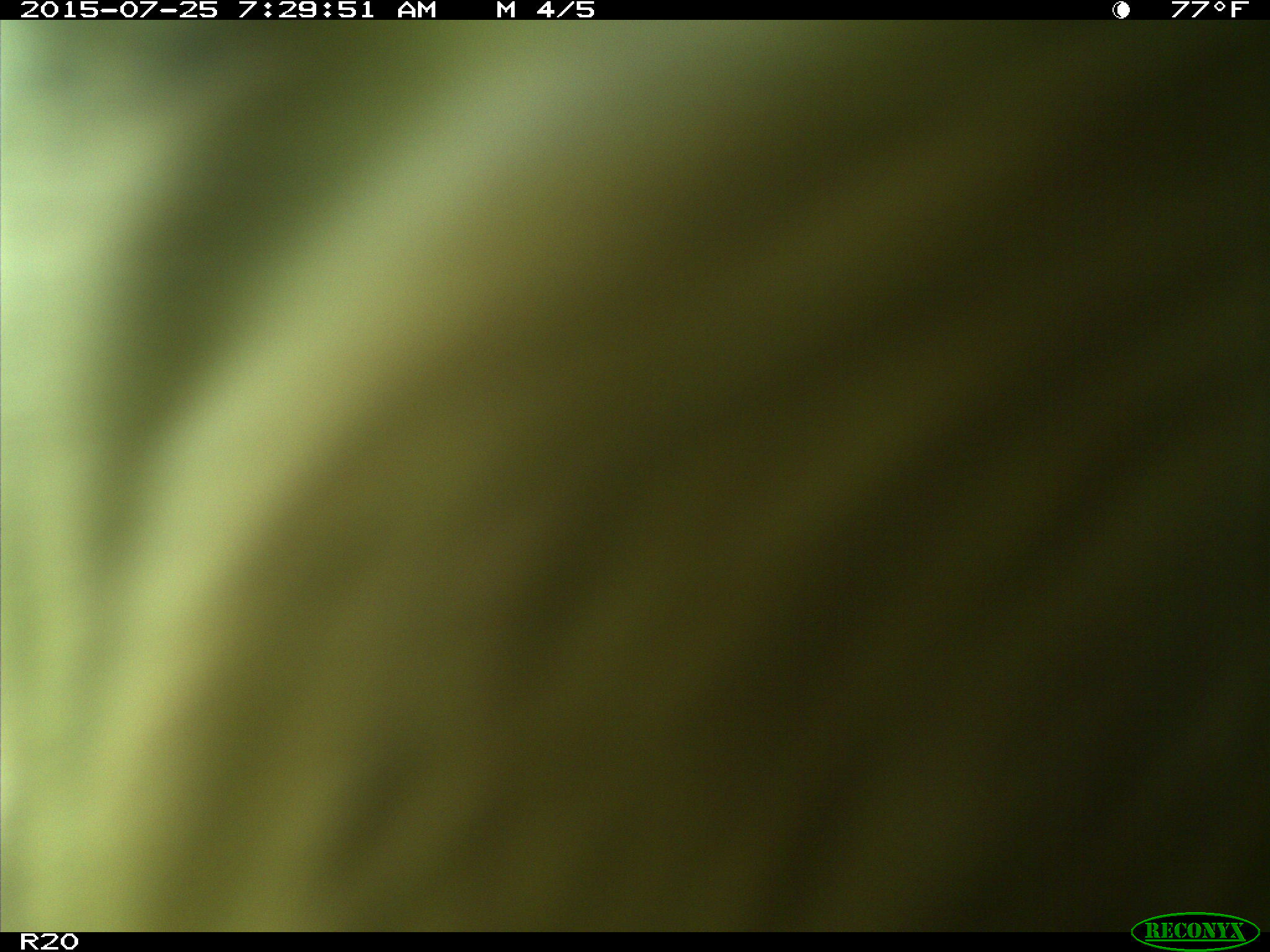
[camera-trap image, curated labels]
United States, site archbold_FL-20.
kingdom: Animalia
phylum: Chordata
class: Mammalia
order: Artiodactyla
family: Bovidae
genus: Bos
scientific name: Bos taurus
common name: domestic cow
Bos taurus (domestic cow).